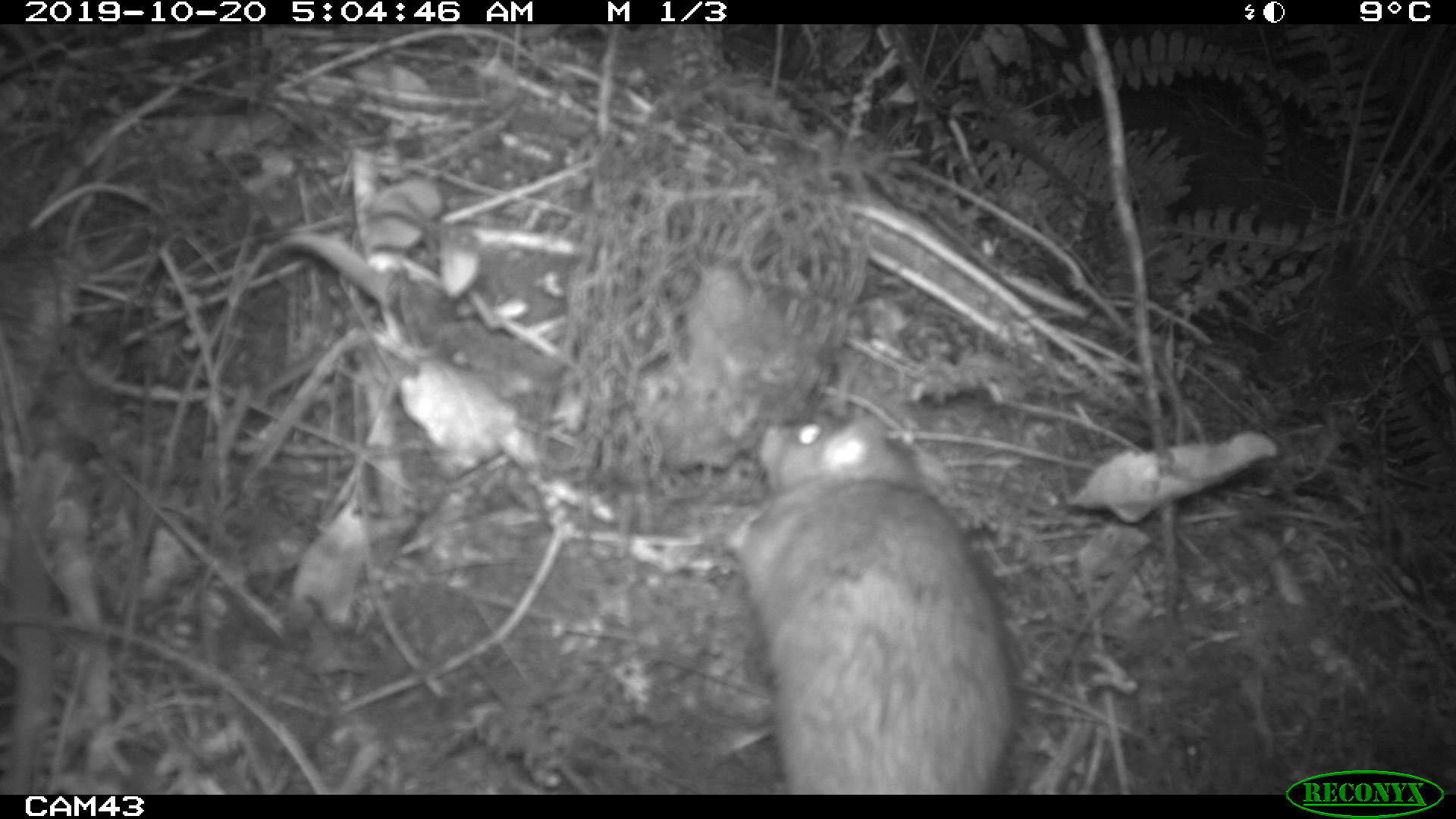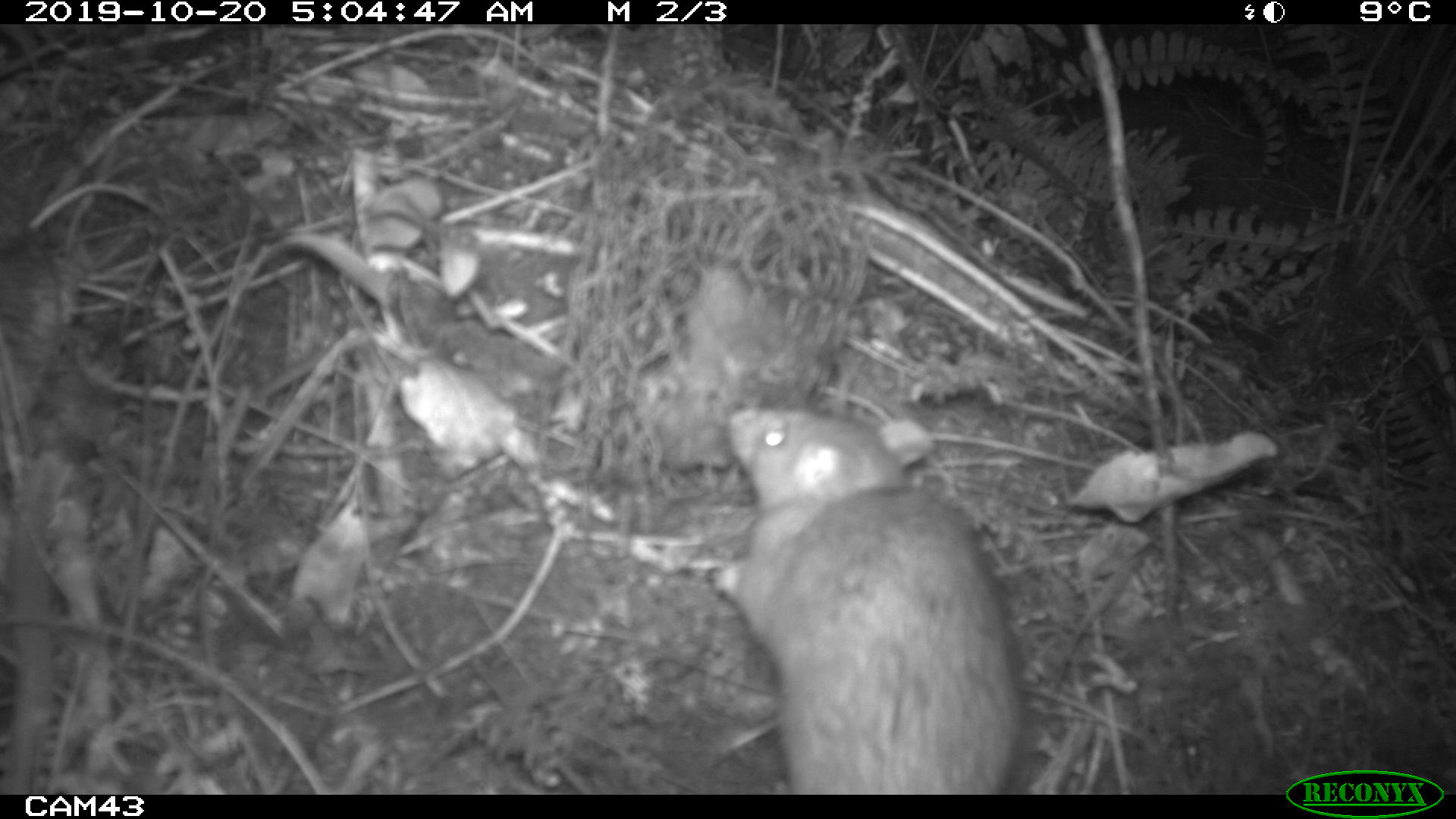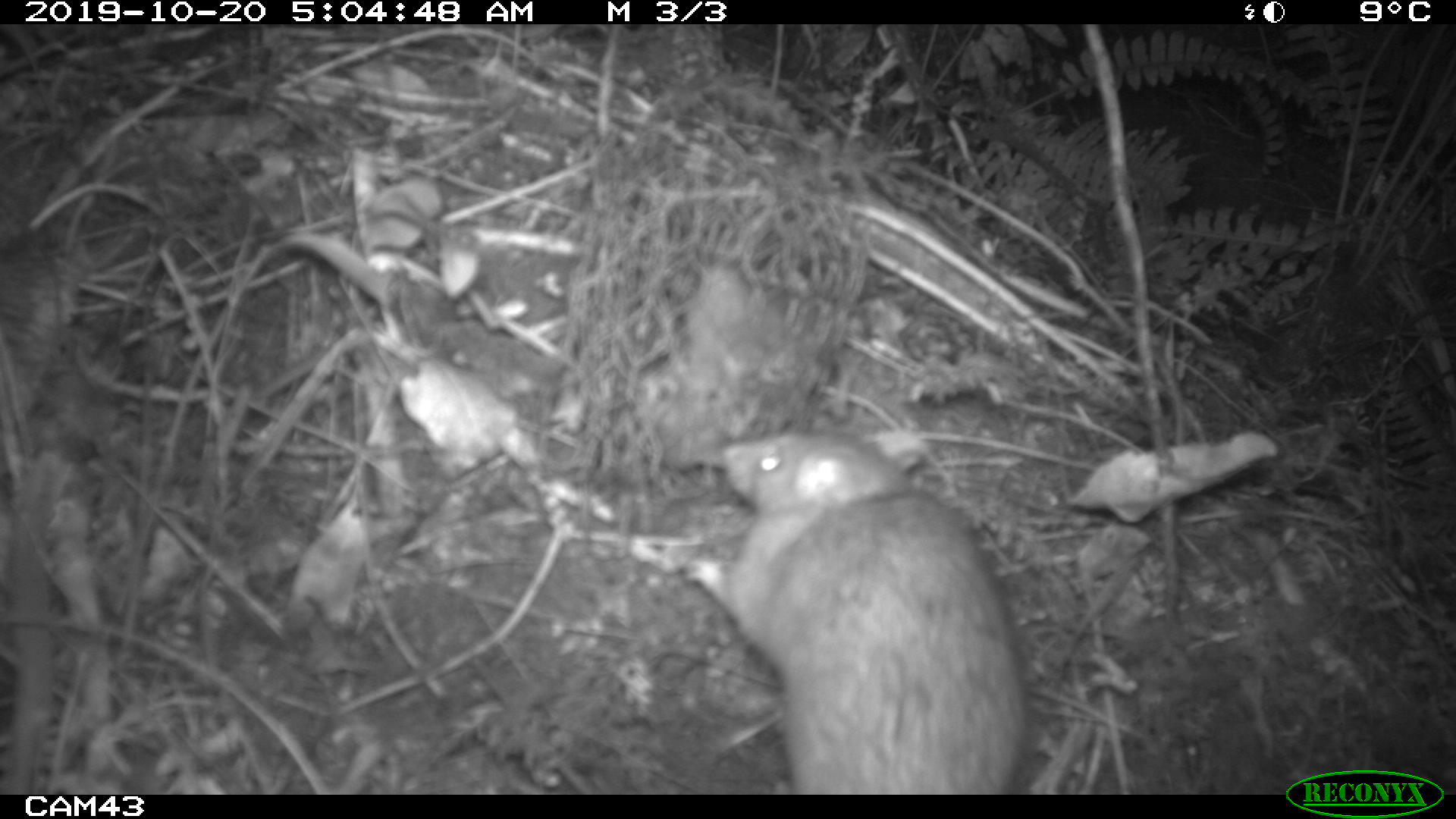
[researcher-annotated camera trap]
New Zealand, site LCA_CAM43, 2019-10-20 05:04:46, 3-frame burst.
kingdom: Animalia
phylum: Chordata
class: Mammalia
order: Rodentia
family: Muridae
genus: Rattus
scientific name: Rattus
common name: rat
Rat (Rattus).